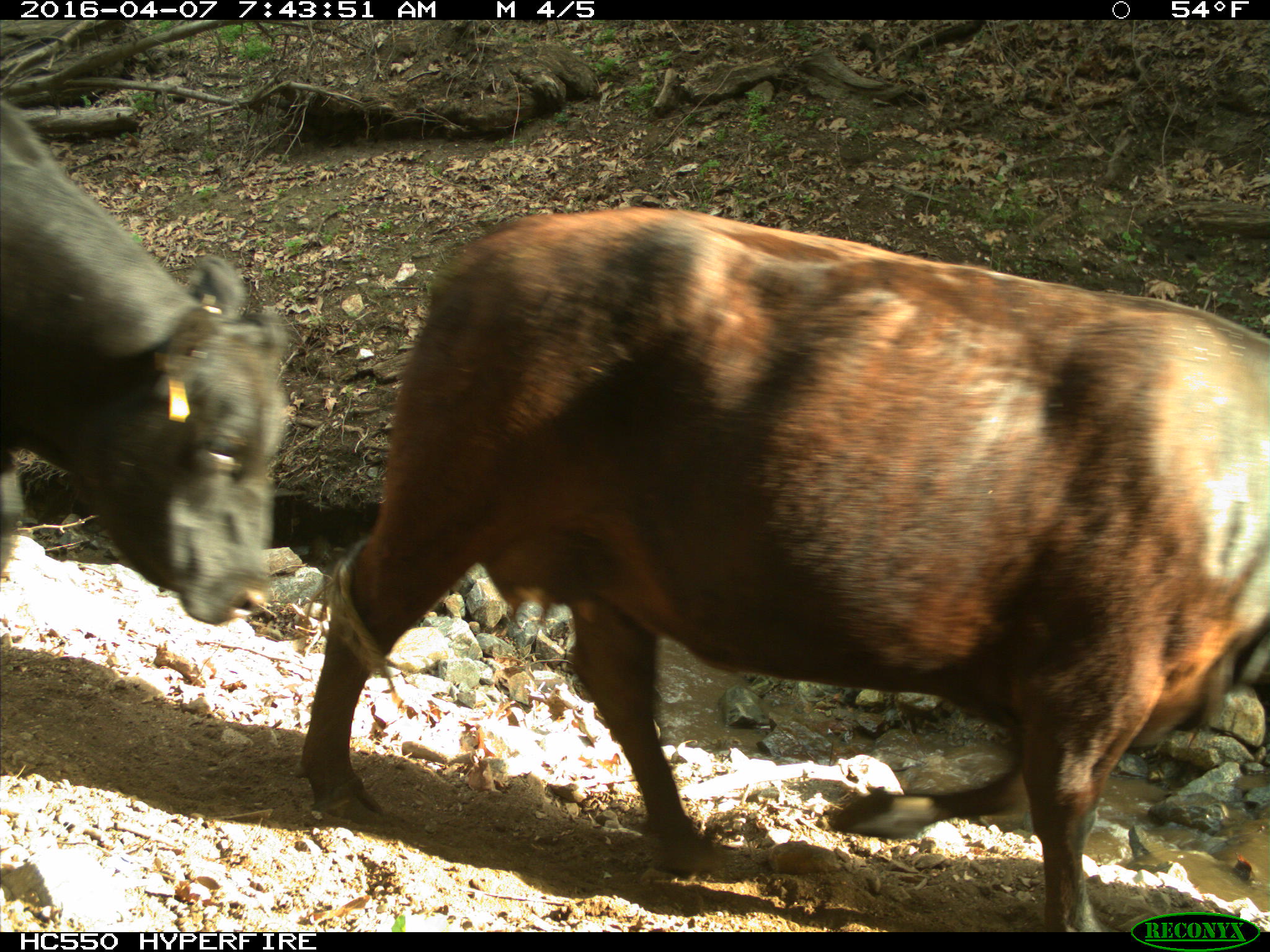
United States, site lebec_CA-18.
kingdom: Animalia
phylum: Chordata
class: Mammalia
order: Artiodactyla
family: Bovidae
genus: Bos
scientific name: Bos taurus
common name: domestic cow